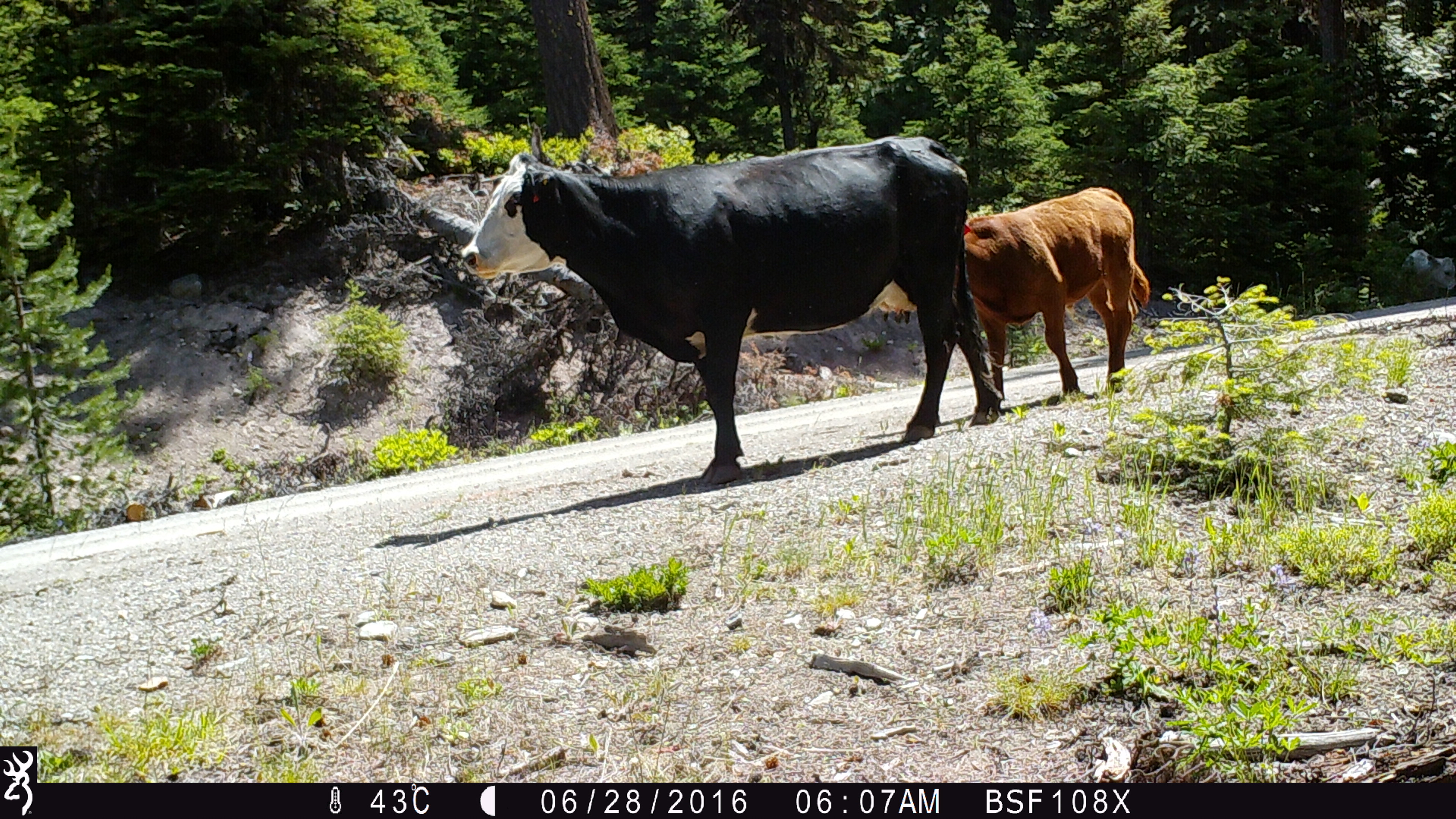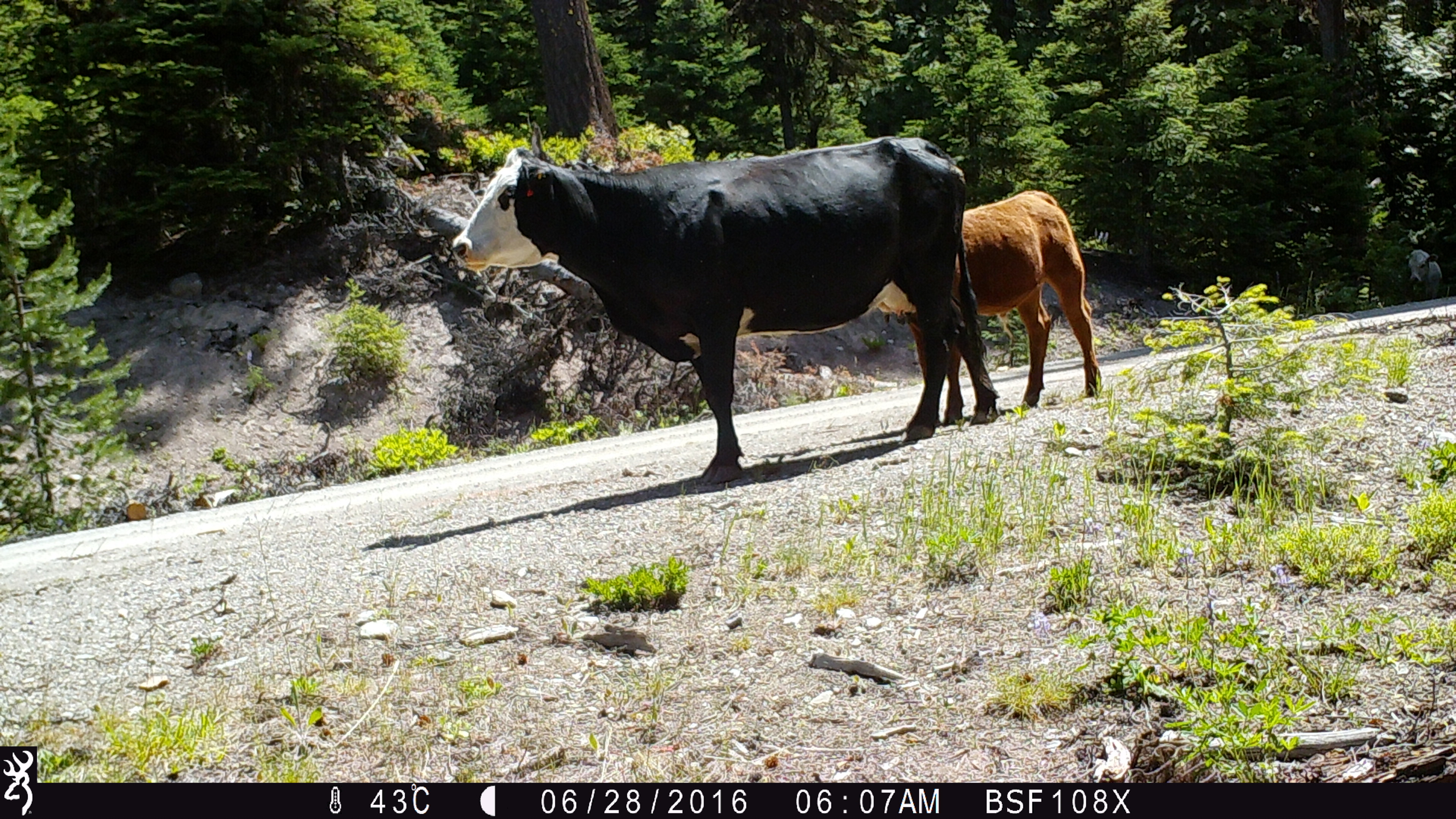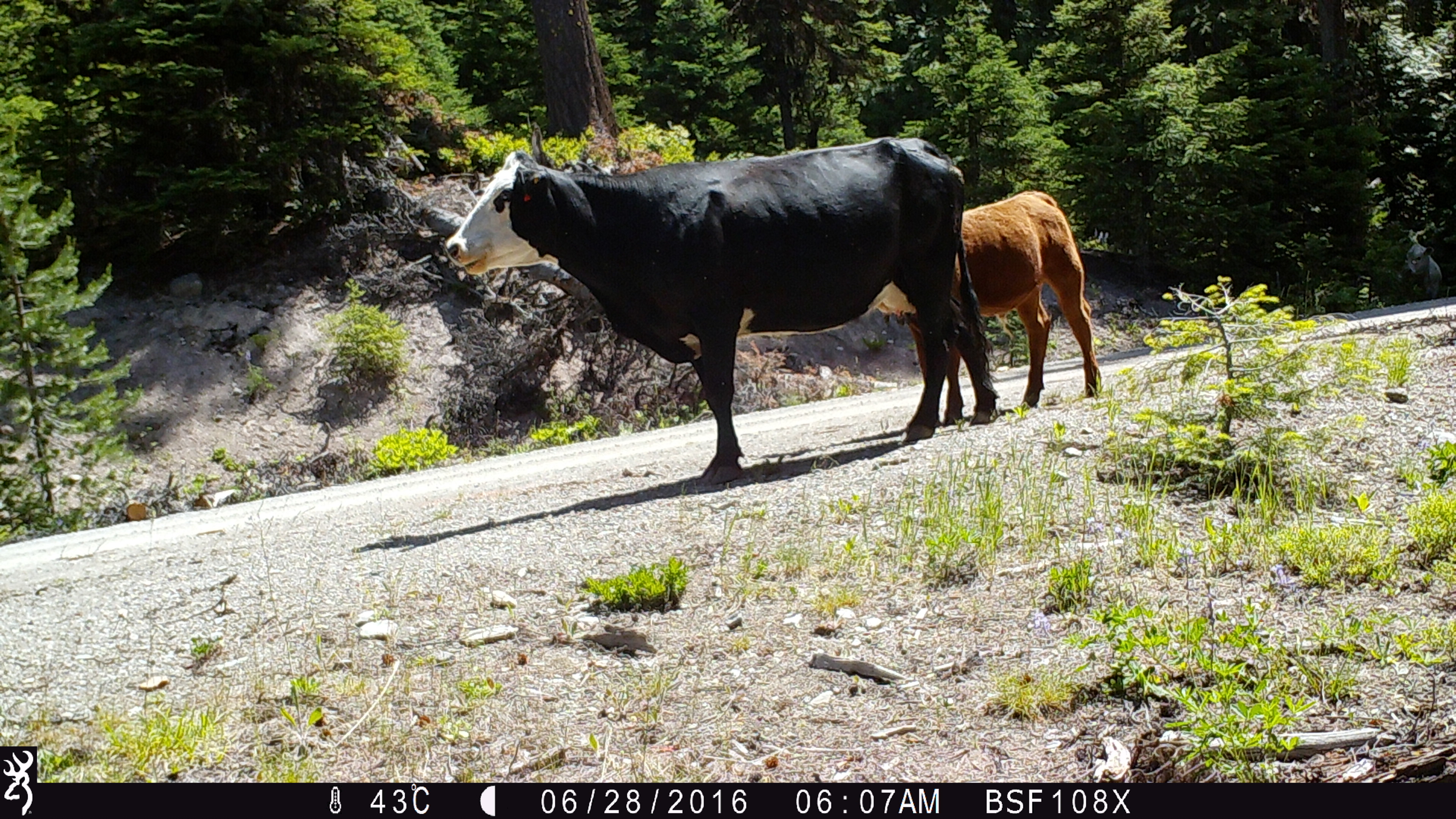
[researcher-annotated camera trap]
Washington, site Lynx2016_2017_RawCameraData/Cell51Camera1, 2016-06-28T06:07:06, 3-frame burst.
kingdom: Animalia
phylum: Chordata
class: Mammalia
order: Artiodactyla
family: Bovidae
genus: Bos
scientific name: Bos taurus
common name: domestic cattle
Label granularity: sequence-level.